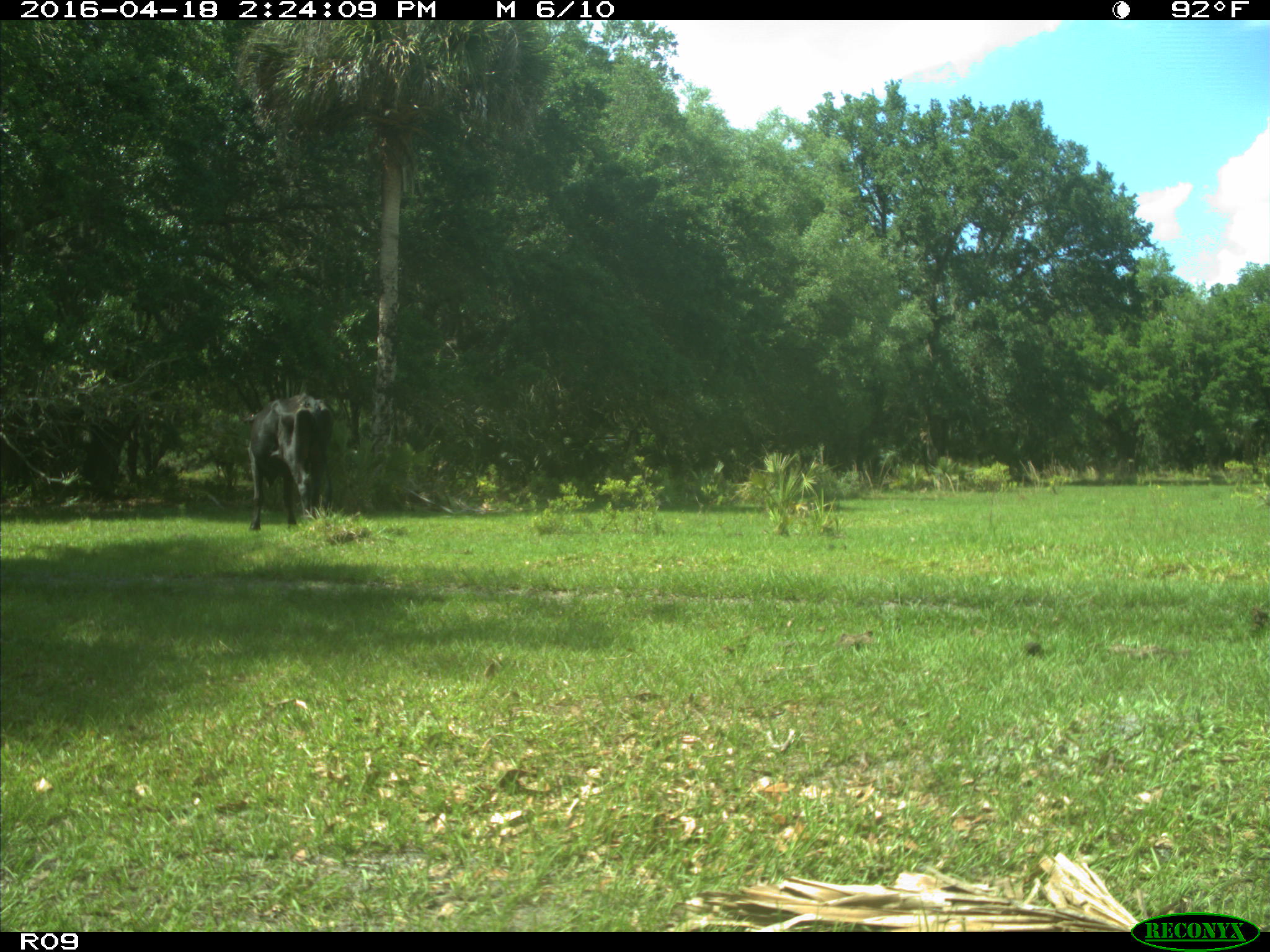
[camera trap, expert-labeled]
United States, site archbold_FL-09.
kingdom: Animalia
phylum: Chordata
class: Mammalia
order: Artiodactyla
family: Bovidae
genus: Bos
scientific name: Bos taurus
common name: domestic cow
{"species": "Bos taurus (domestic cow)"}